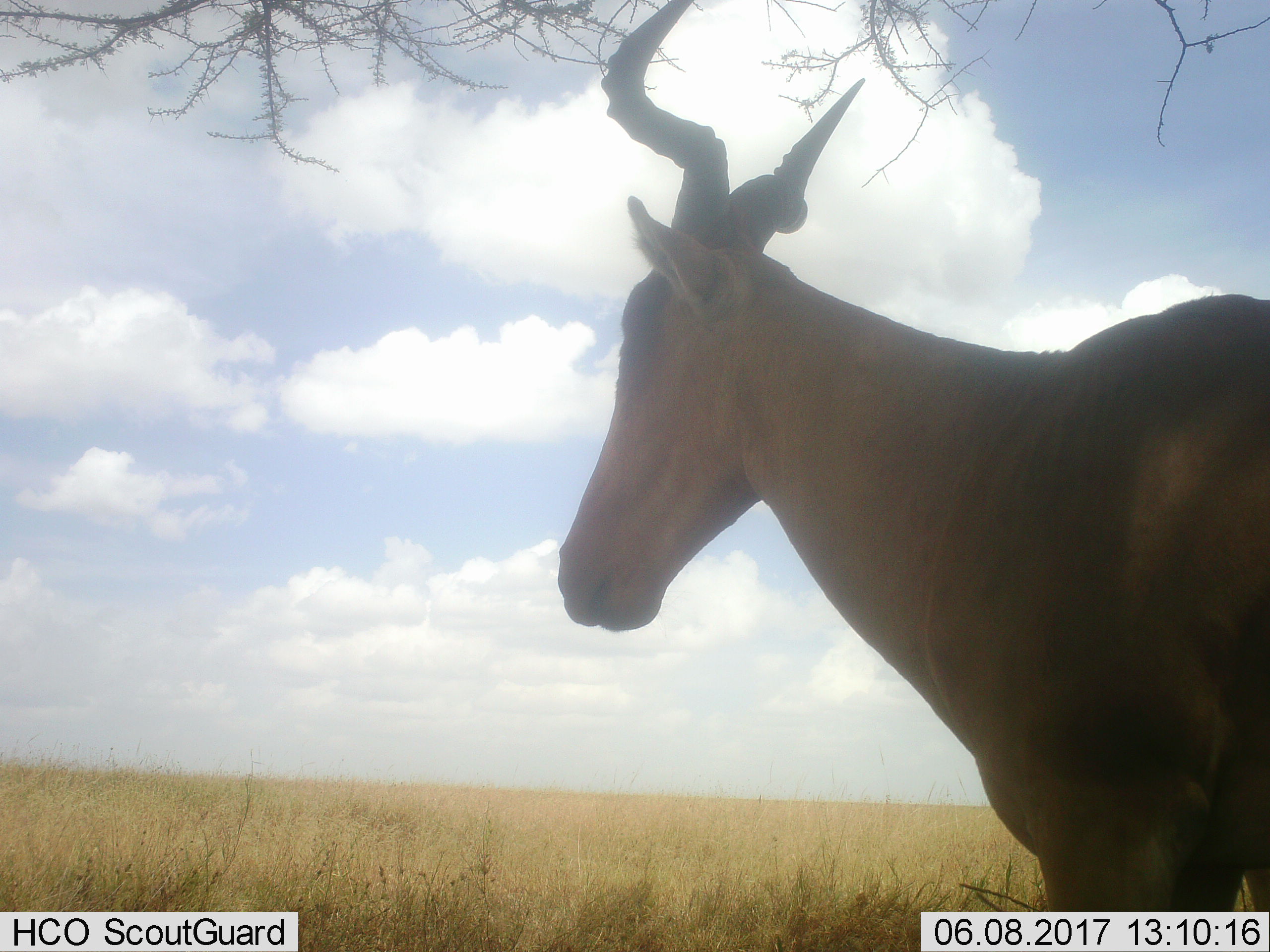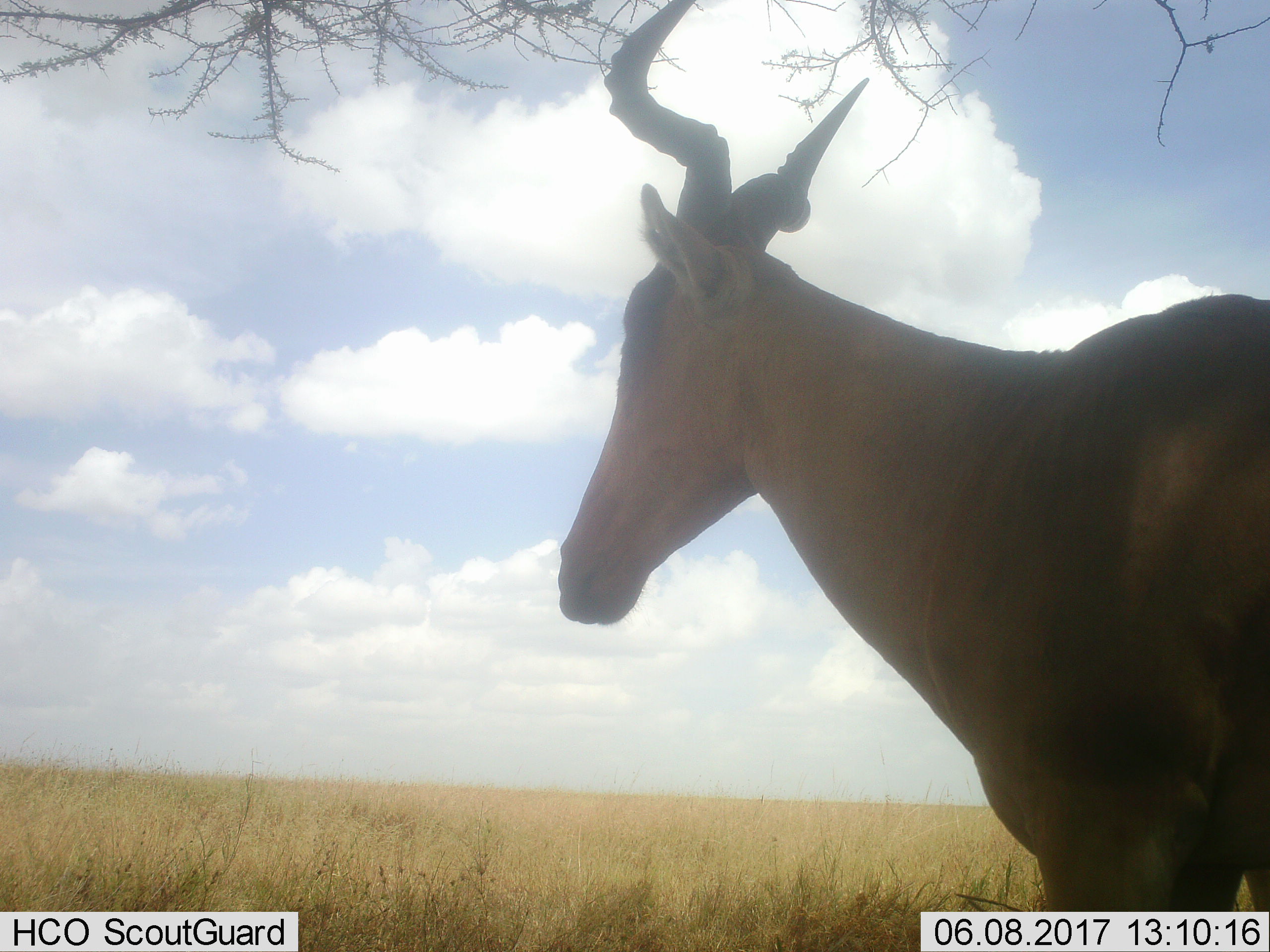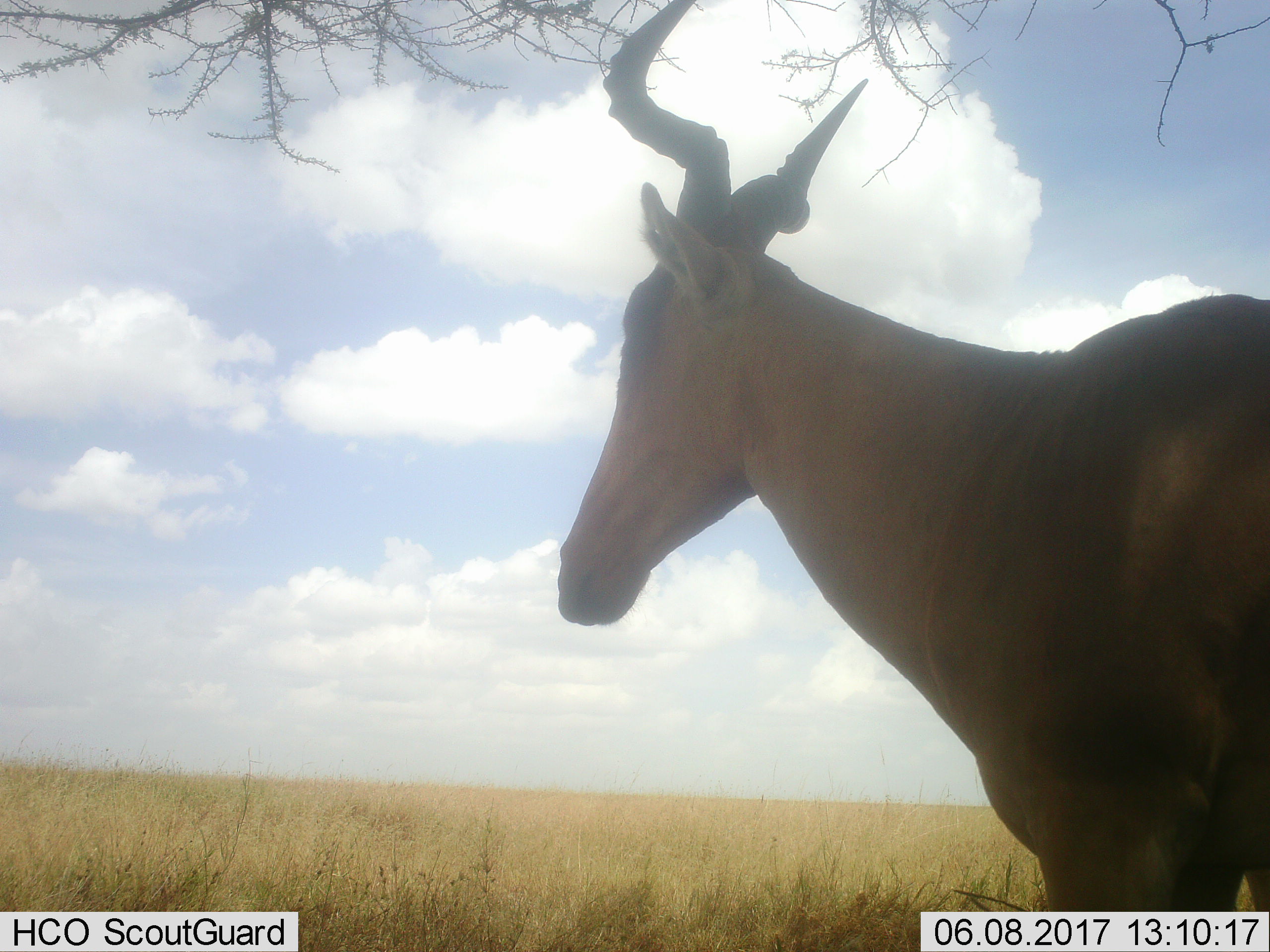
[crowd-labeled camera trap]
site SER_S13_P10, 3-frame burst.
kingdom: Animalia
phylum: Chordata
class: Mammalia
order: Artiodactyla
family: Bovidae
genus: Alcelaphus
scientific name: Alcelaphus buselaphus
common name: hartebeest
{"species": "hartebeest (Alcelaphus buselaphus)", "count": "1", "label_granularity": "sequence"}